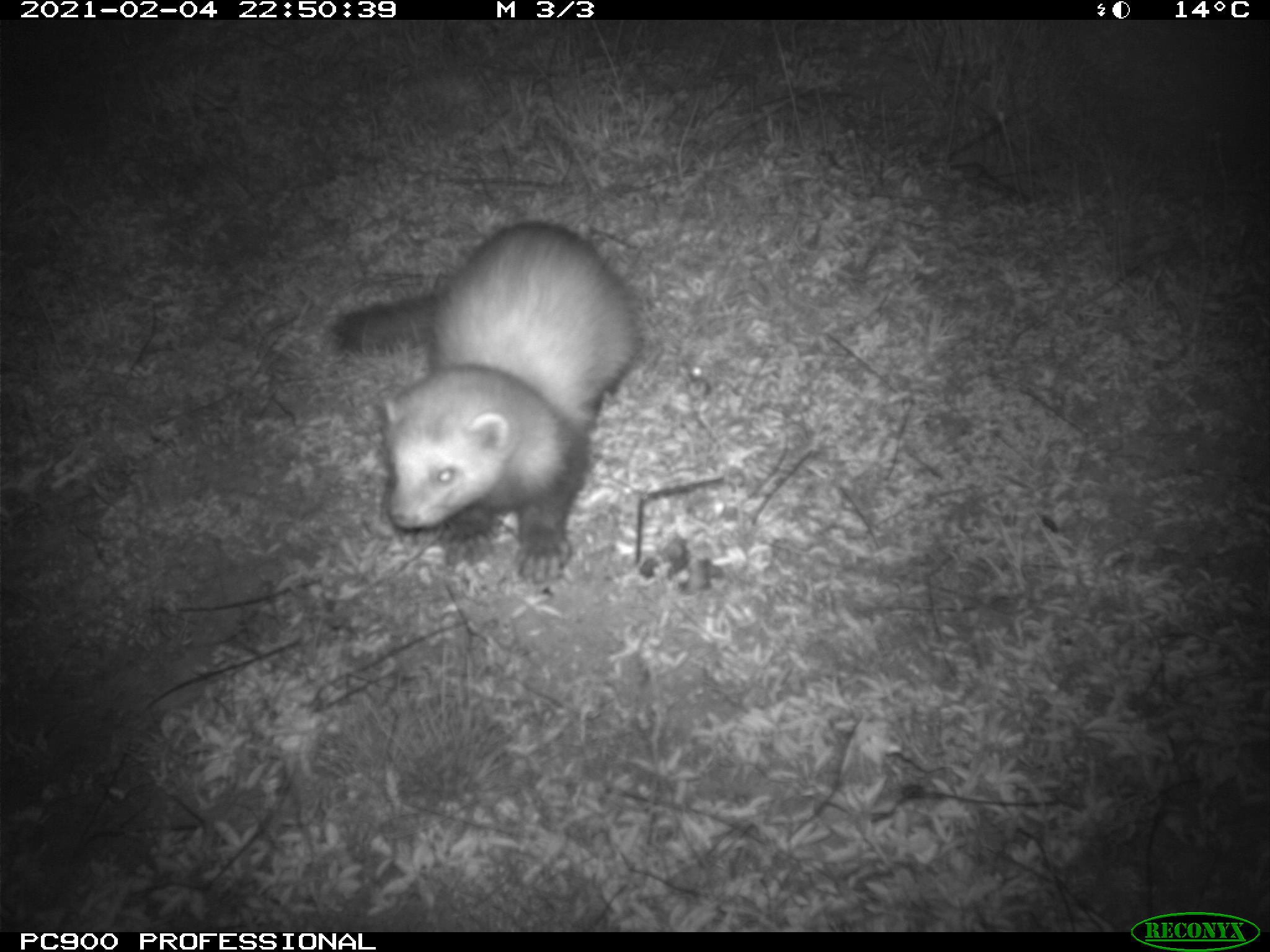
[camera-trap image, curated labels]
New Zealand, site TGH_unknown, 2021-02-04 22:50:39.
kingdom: Animalia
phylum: Chordata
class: Mammalia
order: Carnivora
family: Mustelidae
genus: Mustela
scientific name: Mustela furo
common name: ferret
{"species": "ferret (Mustela furo)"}